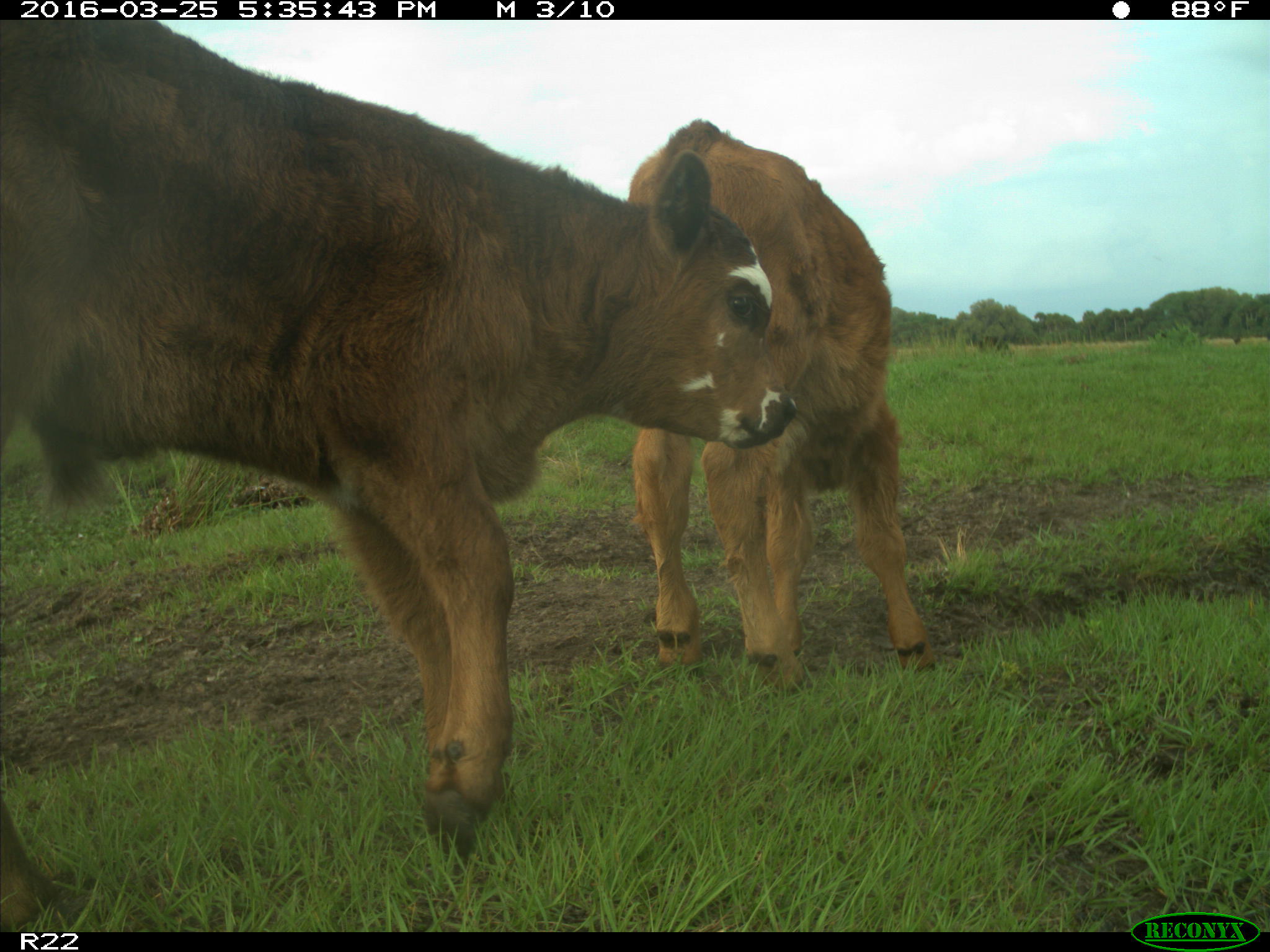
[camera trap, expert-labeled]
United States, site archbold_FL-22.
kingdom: Animalia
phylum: Chordata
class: Mammalia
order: Artiodactyla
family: Bovidae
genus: Bos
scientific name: Bos taurus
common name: domestic cow